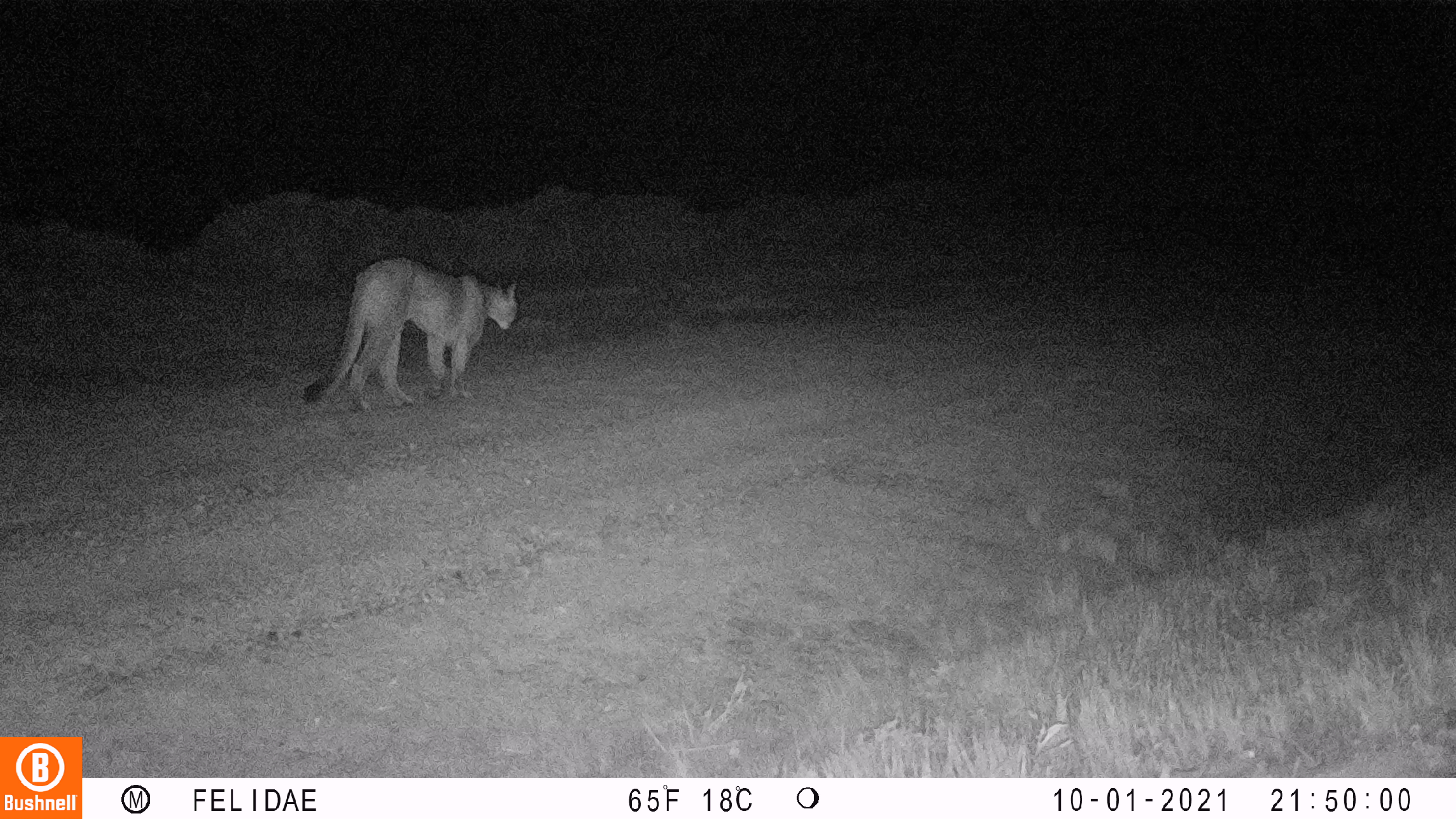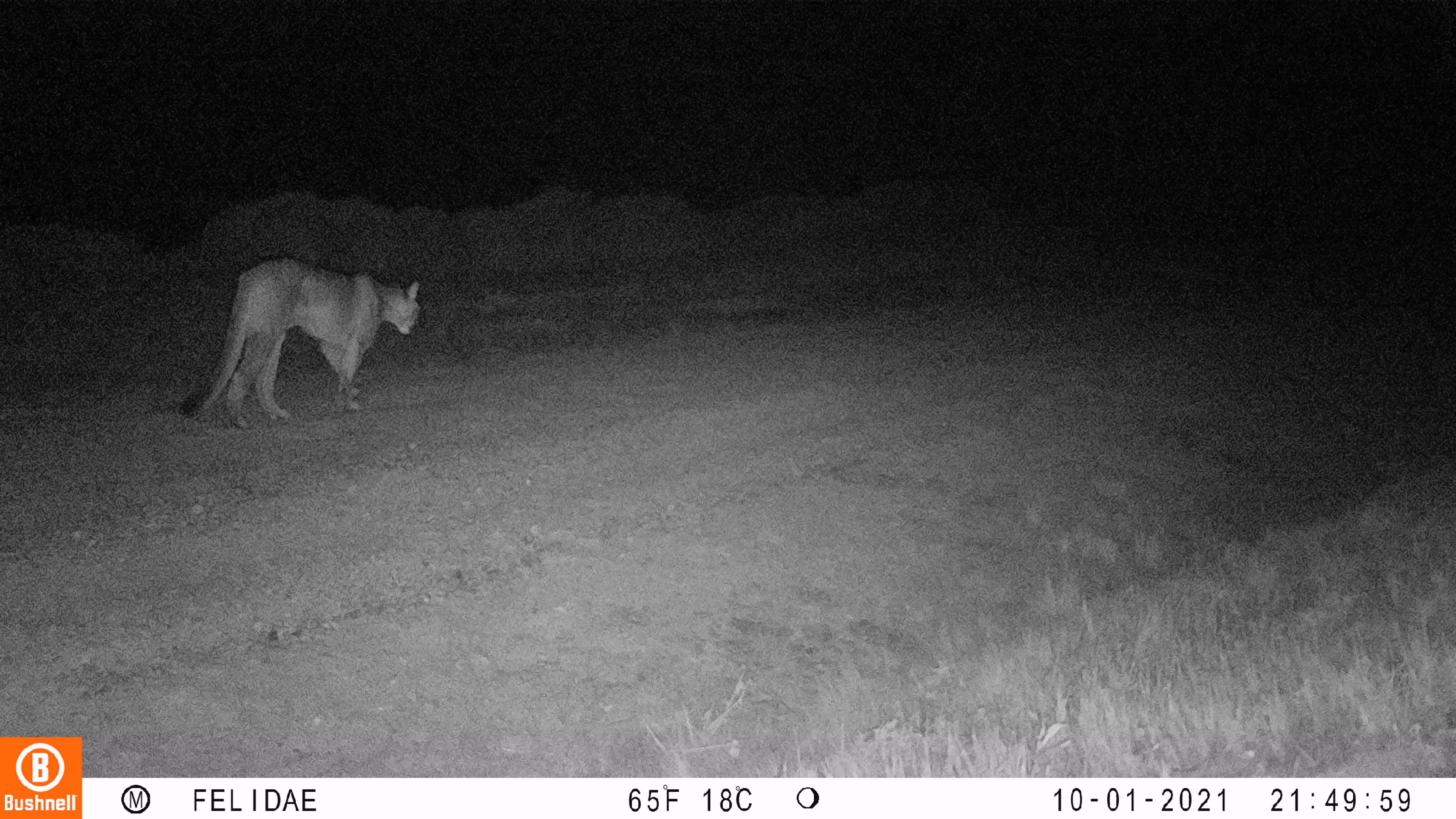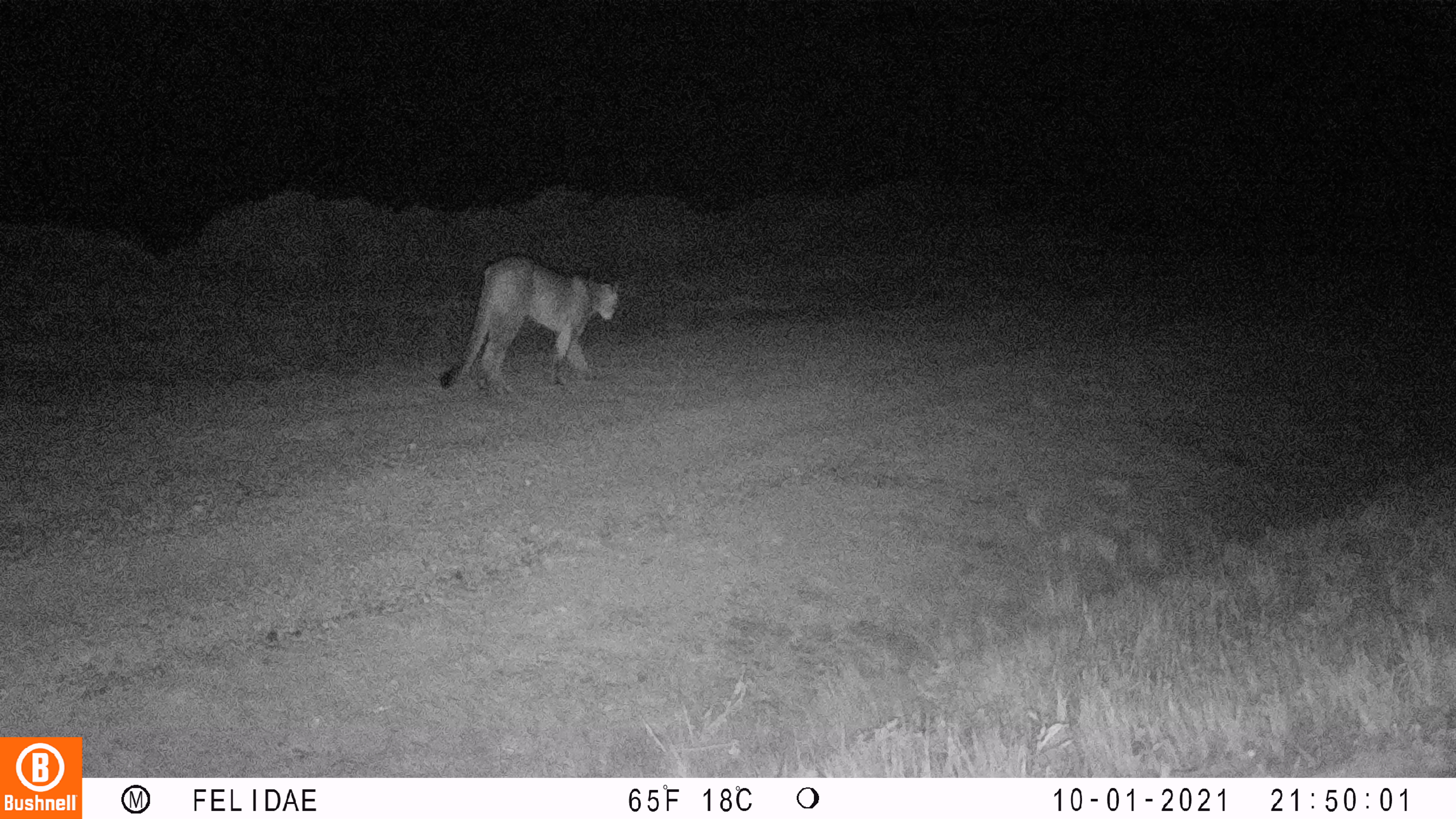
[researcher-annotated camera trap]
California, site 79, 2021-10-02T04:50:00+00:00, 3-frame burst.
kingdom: Animalia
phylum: Chordata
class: Mammalia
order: Carnivora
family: Felidae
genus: Puma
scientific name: Puma concolor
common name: puma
Puma (Puma concolor).